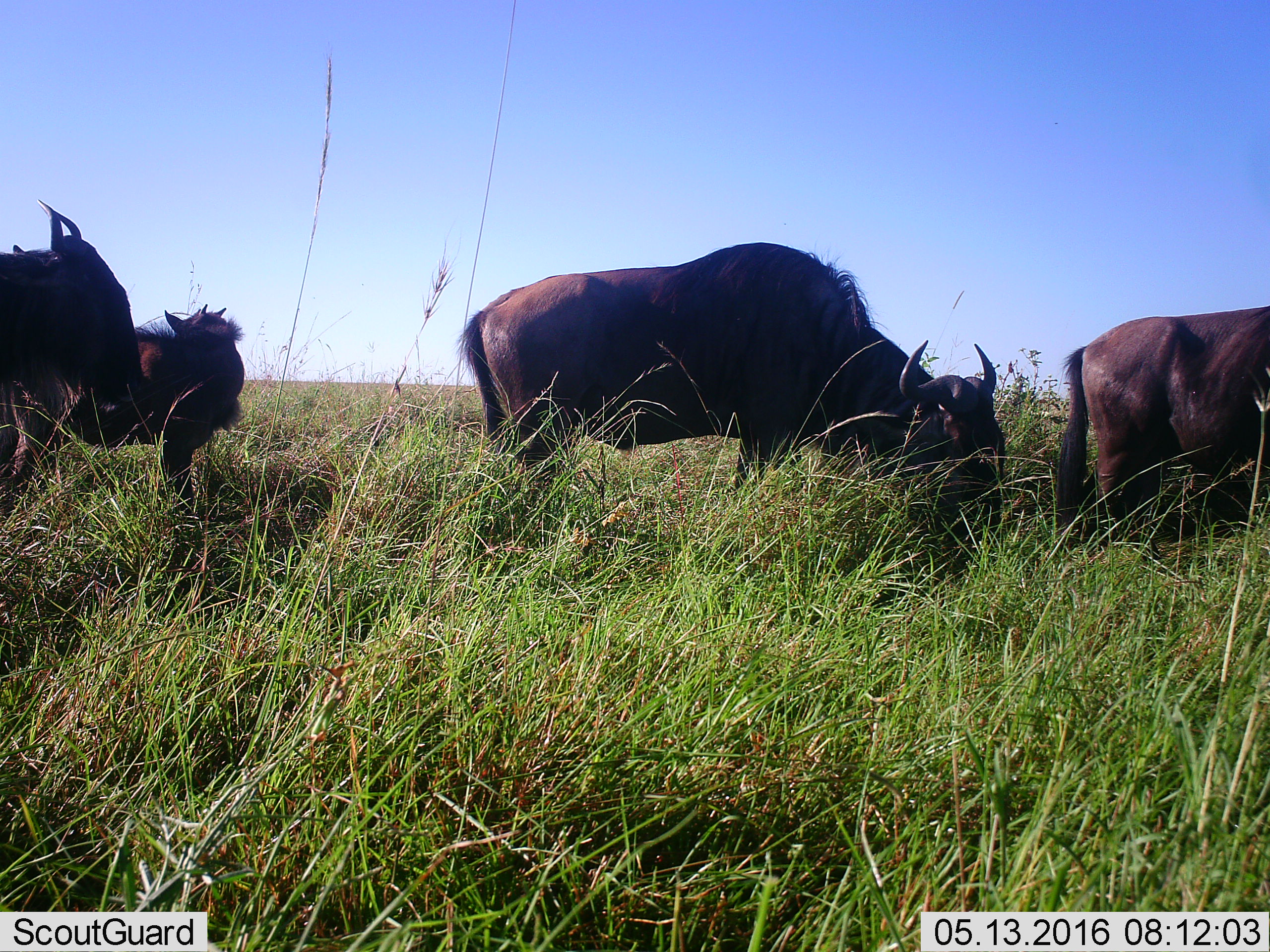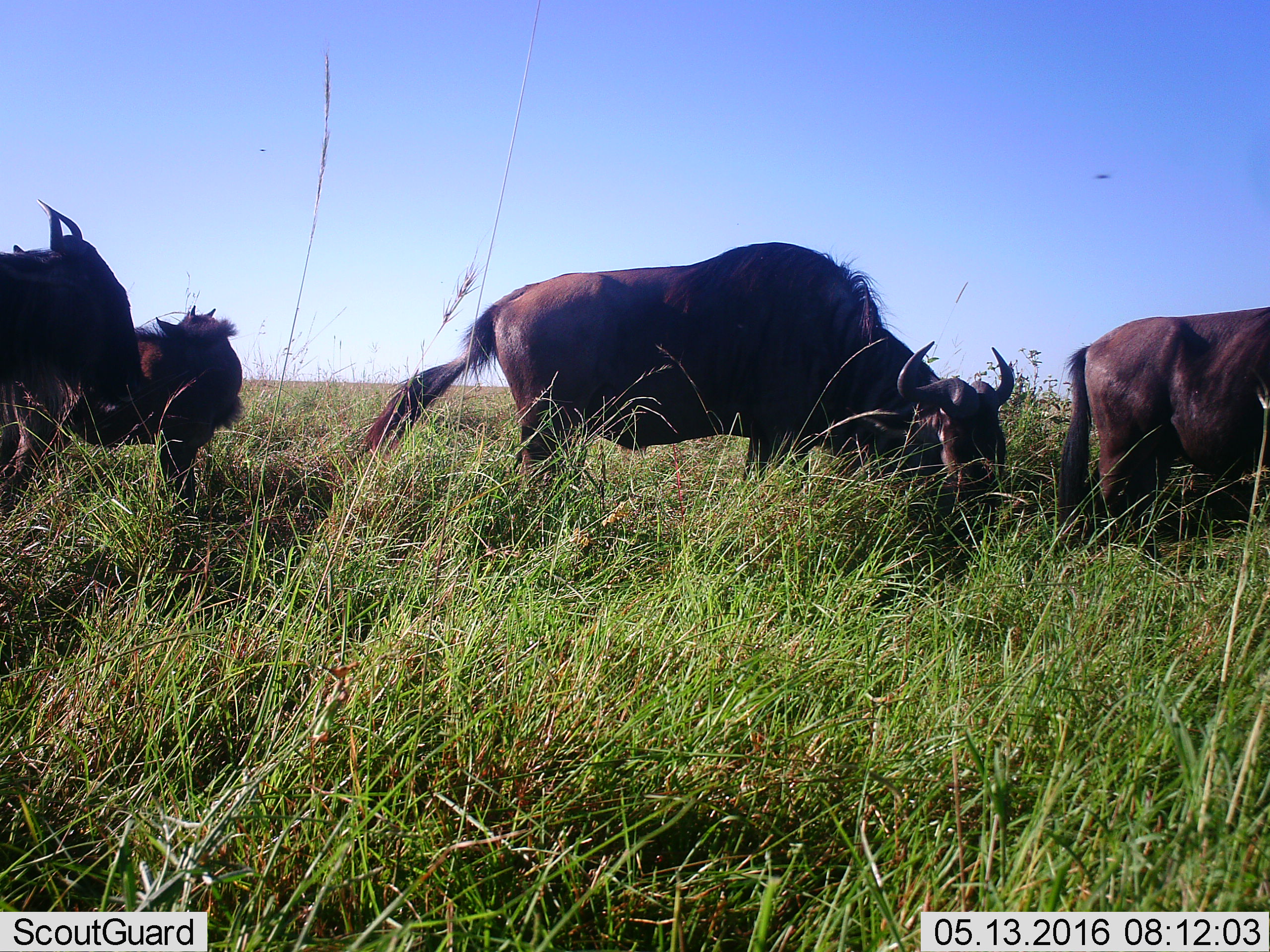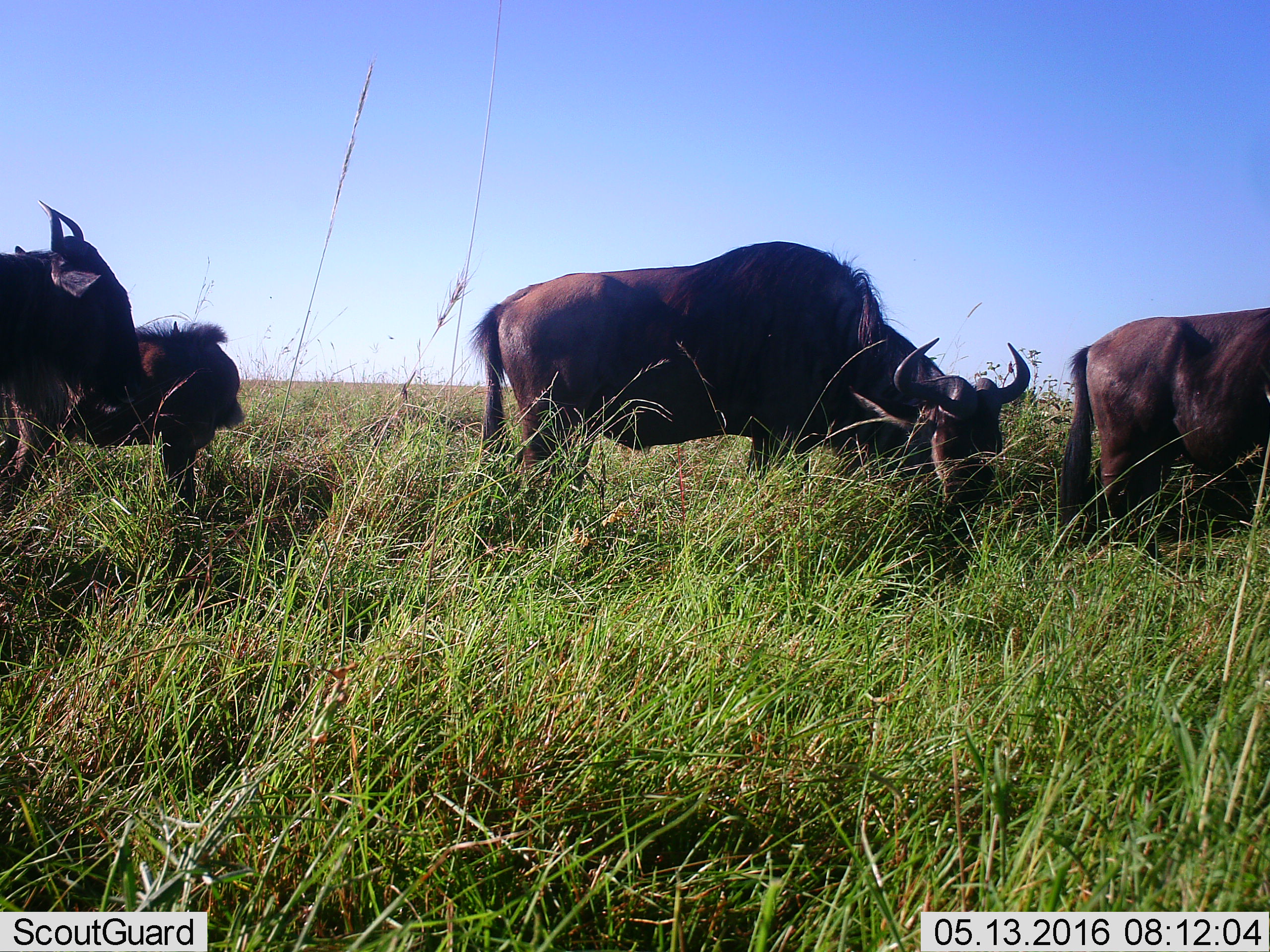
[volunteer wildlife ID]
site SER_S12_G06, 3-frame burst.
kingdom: Animalia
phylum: Chordata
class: Mammalia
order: Artiodactyla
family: Bovidae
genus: Connochaetes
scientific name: Connochaetes taurinus taurinus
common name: blue wildebeest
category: wildebeestblue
Wildebeestblue (blue wildebeest) (Connochaetes taurinus taurinus), count 4. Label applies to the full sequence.